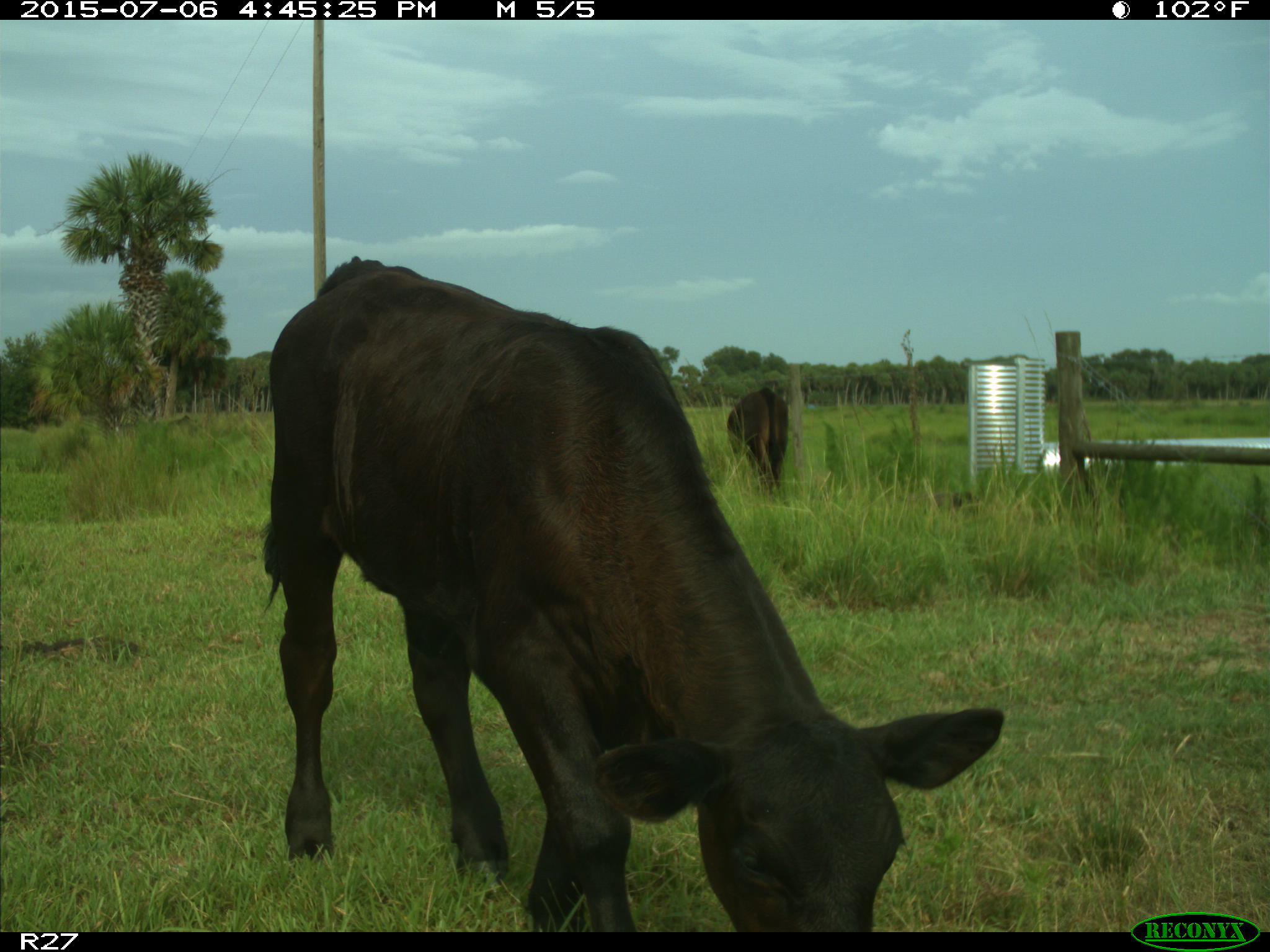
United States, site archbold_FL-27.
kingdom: Animalia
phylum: Chordata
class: Mammalia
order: Artiodactyla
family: Bovidae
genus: Bos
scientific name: Bos taurus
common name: domestic cow